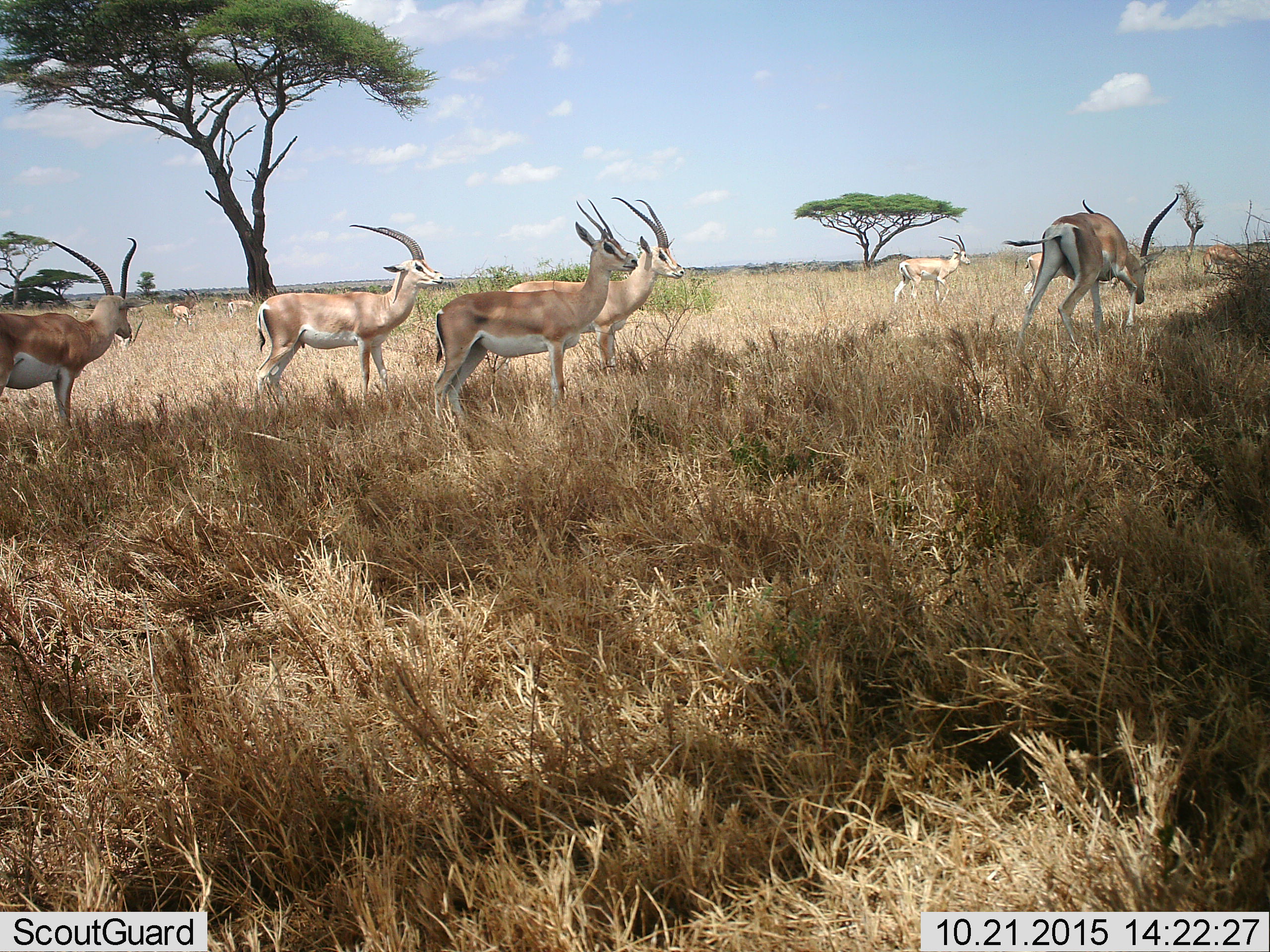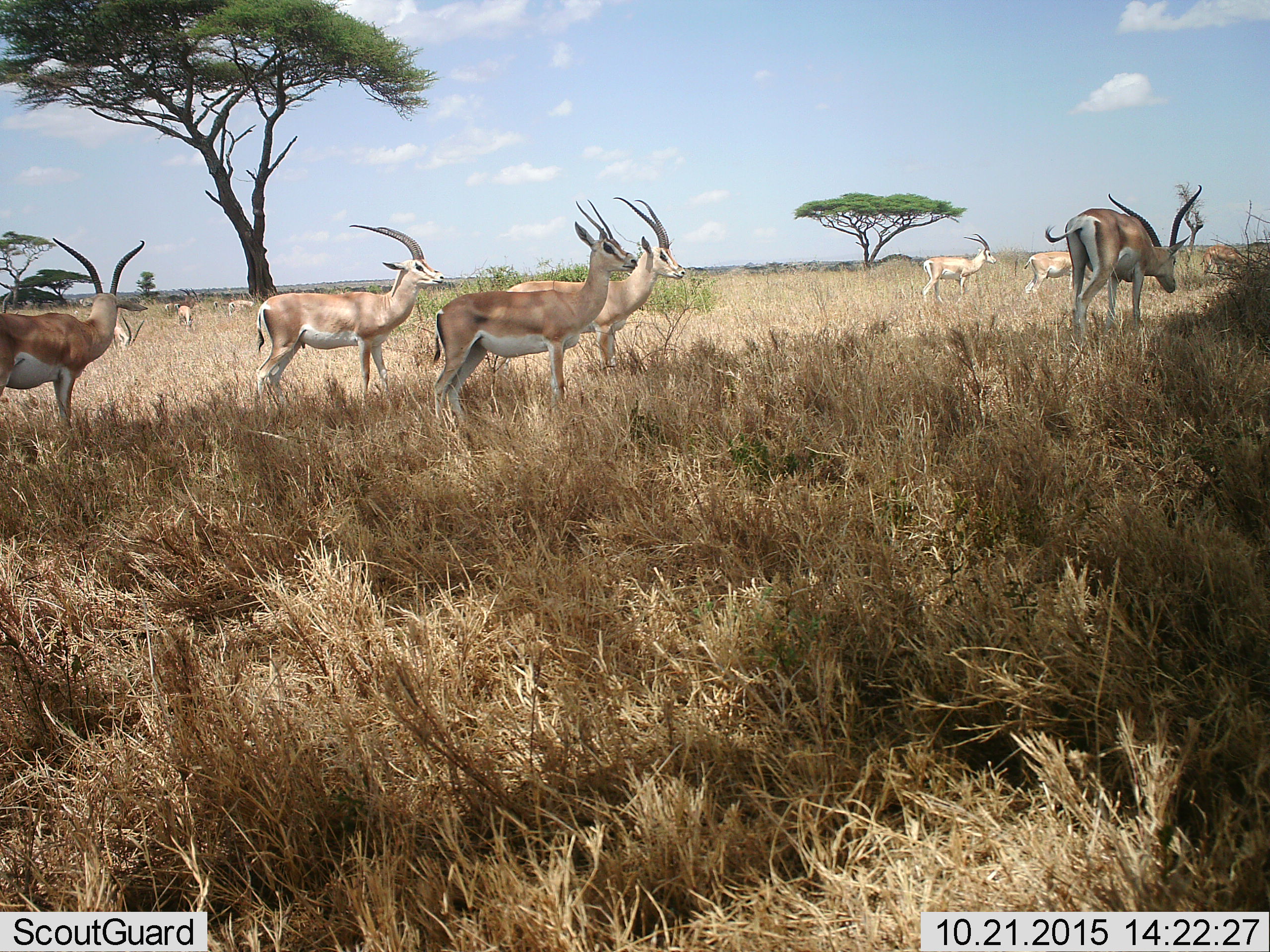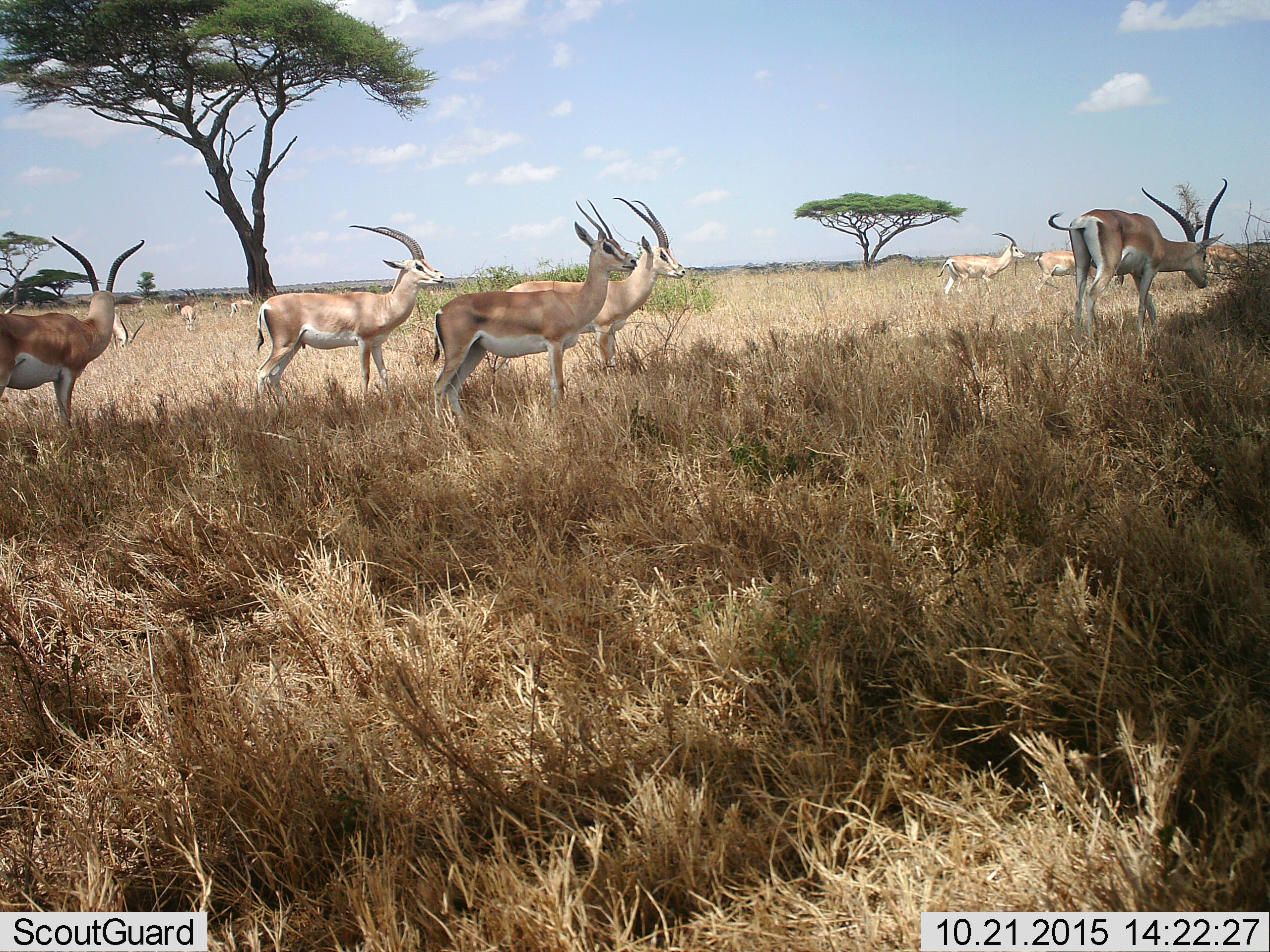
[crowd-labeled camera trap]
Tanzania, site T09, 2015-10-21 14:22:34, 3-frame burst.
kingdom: Animalia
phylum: Chordata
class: Mammalia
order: Artiodactyla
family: Bovidae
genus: Nanger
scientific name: Nanger granti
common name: grant's gazelle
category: gazellegrants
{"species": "gazellegrants (grant's gazelle) (Nanger granti)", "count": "11-50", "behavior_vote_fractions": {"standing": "75%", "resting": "12%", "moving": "100%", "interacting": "25%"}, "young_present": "0%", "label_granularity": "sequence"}